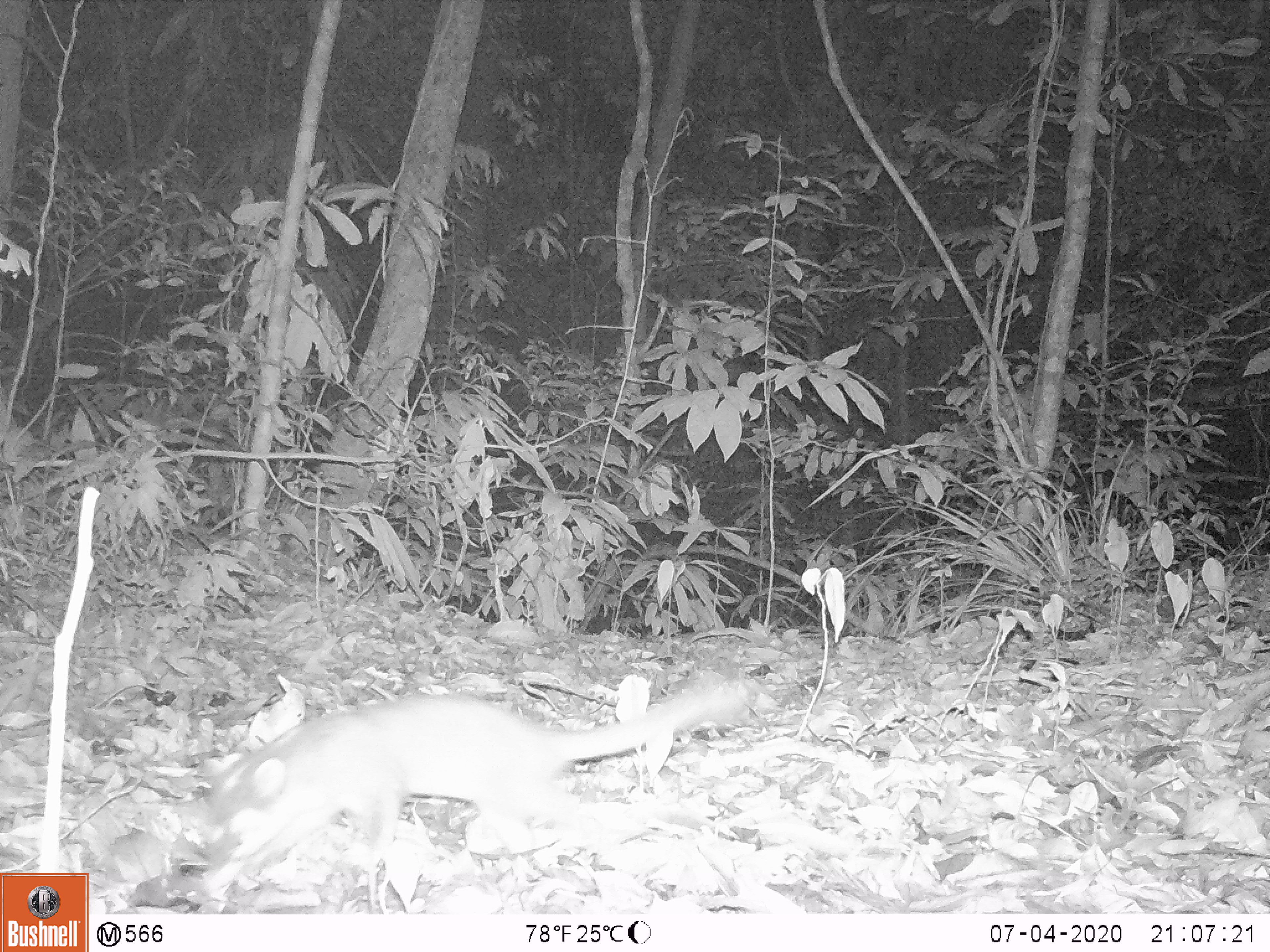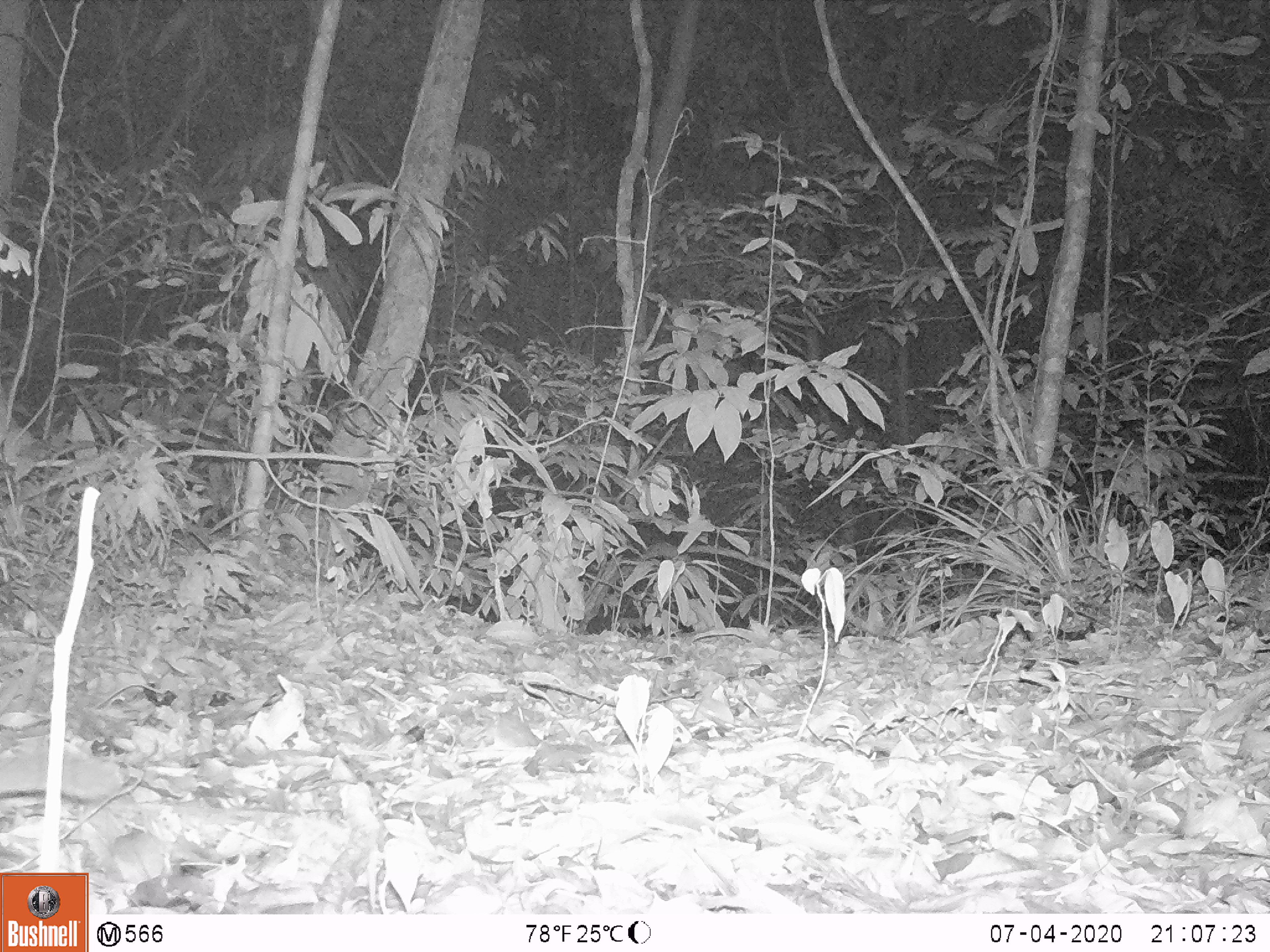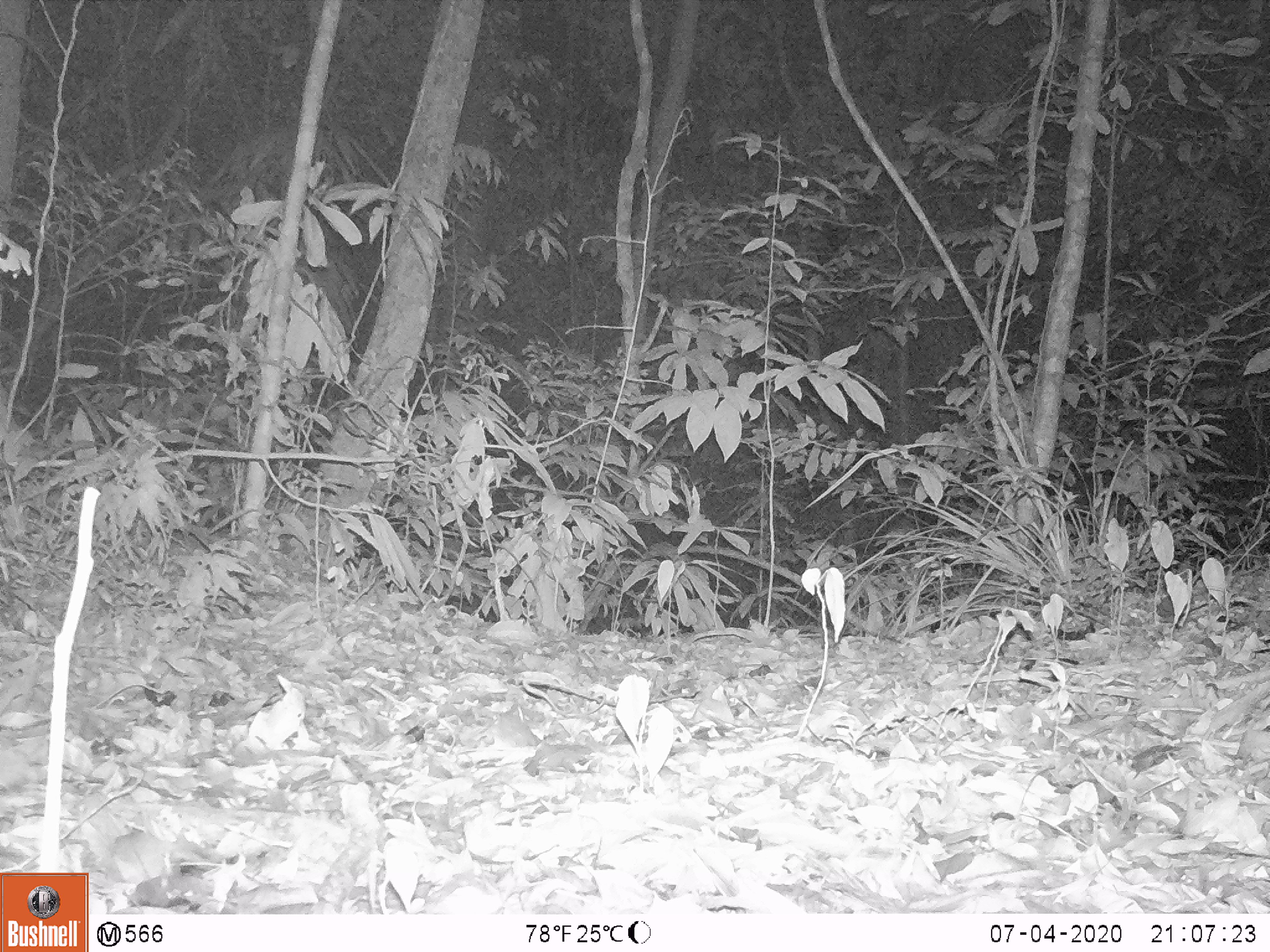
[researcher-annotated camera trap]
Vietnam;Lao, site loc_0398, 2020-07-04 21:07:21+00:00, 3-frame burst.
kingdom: Animalia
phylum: Chordata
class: Mammalia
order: Carnivora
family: Mustelidae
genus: Melogale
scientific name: Melogale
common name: ferret badger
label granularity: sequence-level